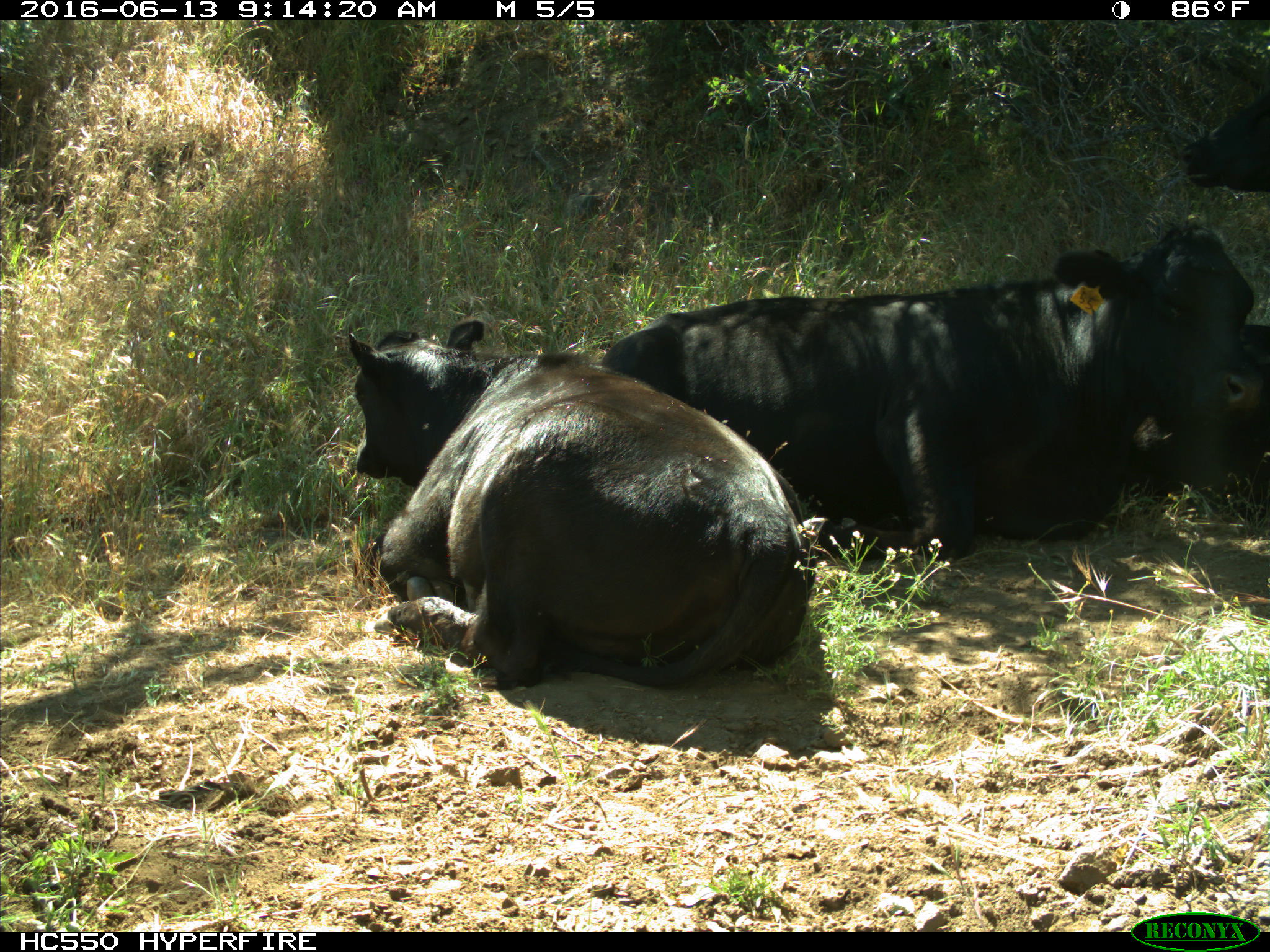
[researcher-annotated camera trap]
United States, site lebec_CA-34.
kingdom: Animalia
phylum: Chordata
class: Mammalia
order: Artiodactyla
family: Bovidae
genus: Bos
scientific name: Bos taurus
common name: domestic cow